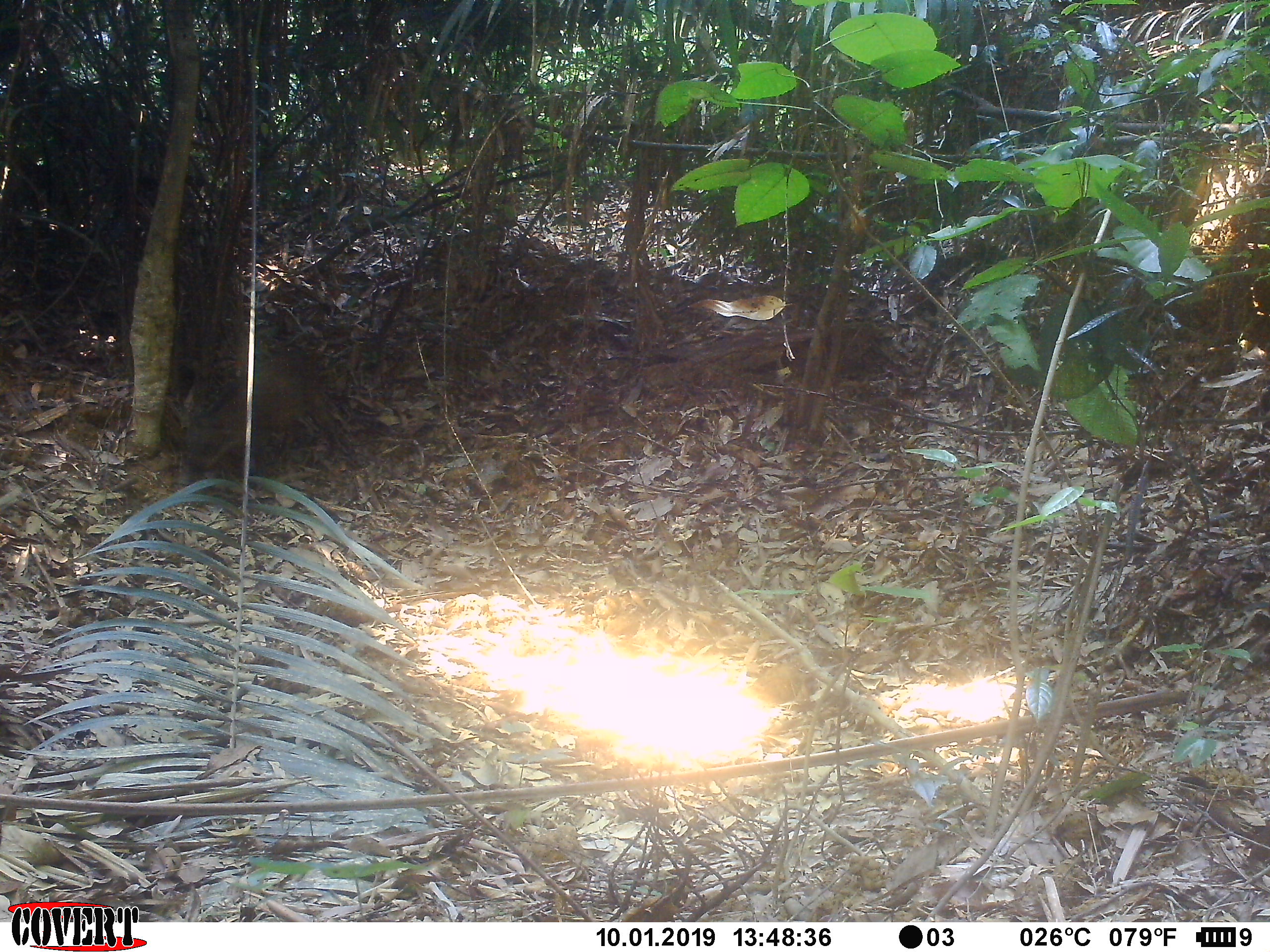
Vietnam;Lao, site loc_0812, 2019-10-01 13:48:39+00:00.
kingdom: Animalia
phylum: Chordata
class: Mammalia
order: Artiodactyla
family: Suidae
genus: Sus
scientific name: Sus scrofa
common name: eurasian wild pig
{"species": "eurasian wild pig (Sus scrofa)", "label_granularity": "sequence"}